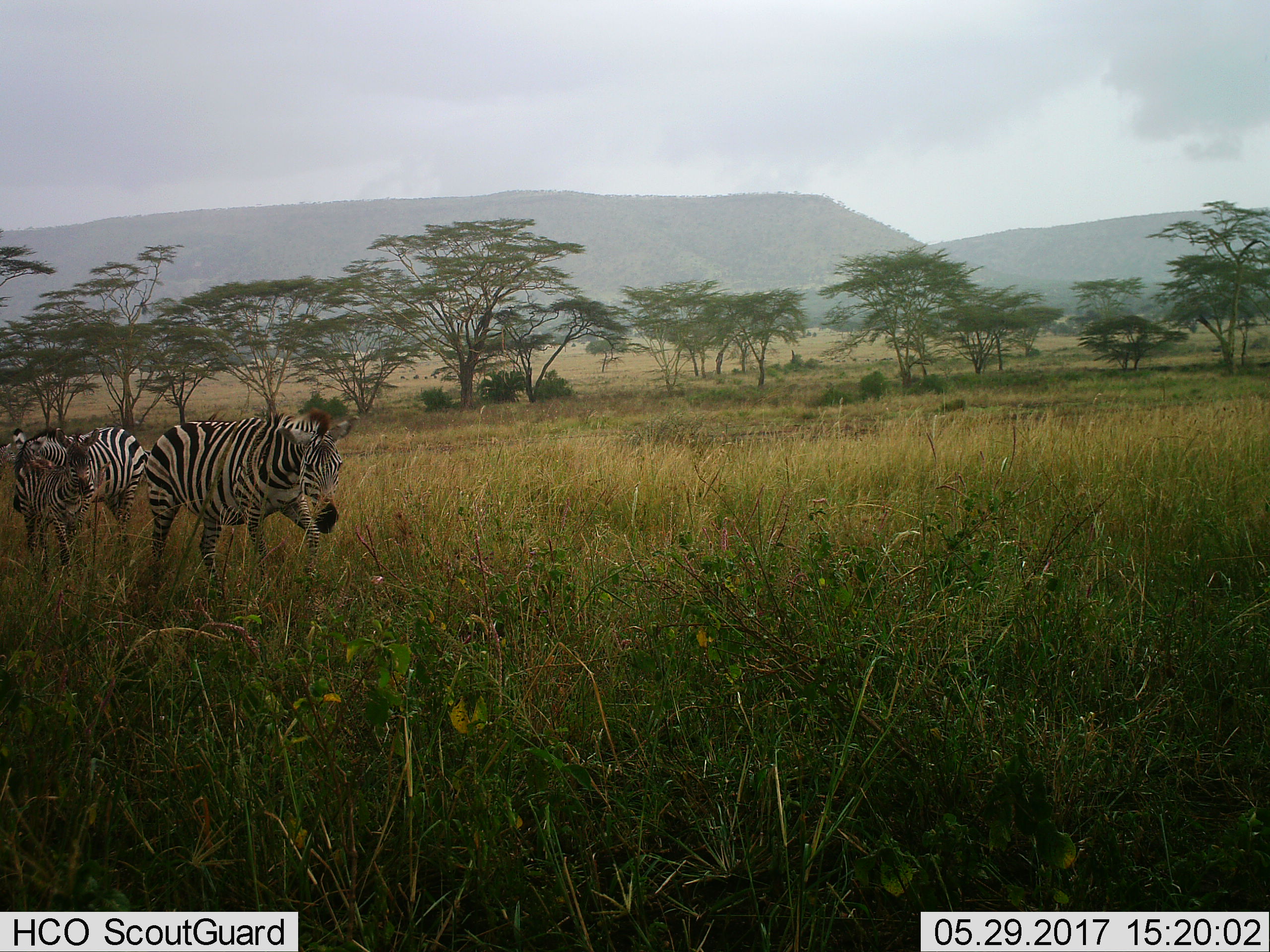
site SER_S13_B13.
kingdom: Animalia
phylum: Chordata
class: Mammalia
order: Perissodactyla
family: Equidae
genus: Equus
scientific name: Equus quagga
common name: plains zebra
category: zebraplains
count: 3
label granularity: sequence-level